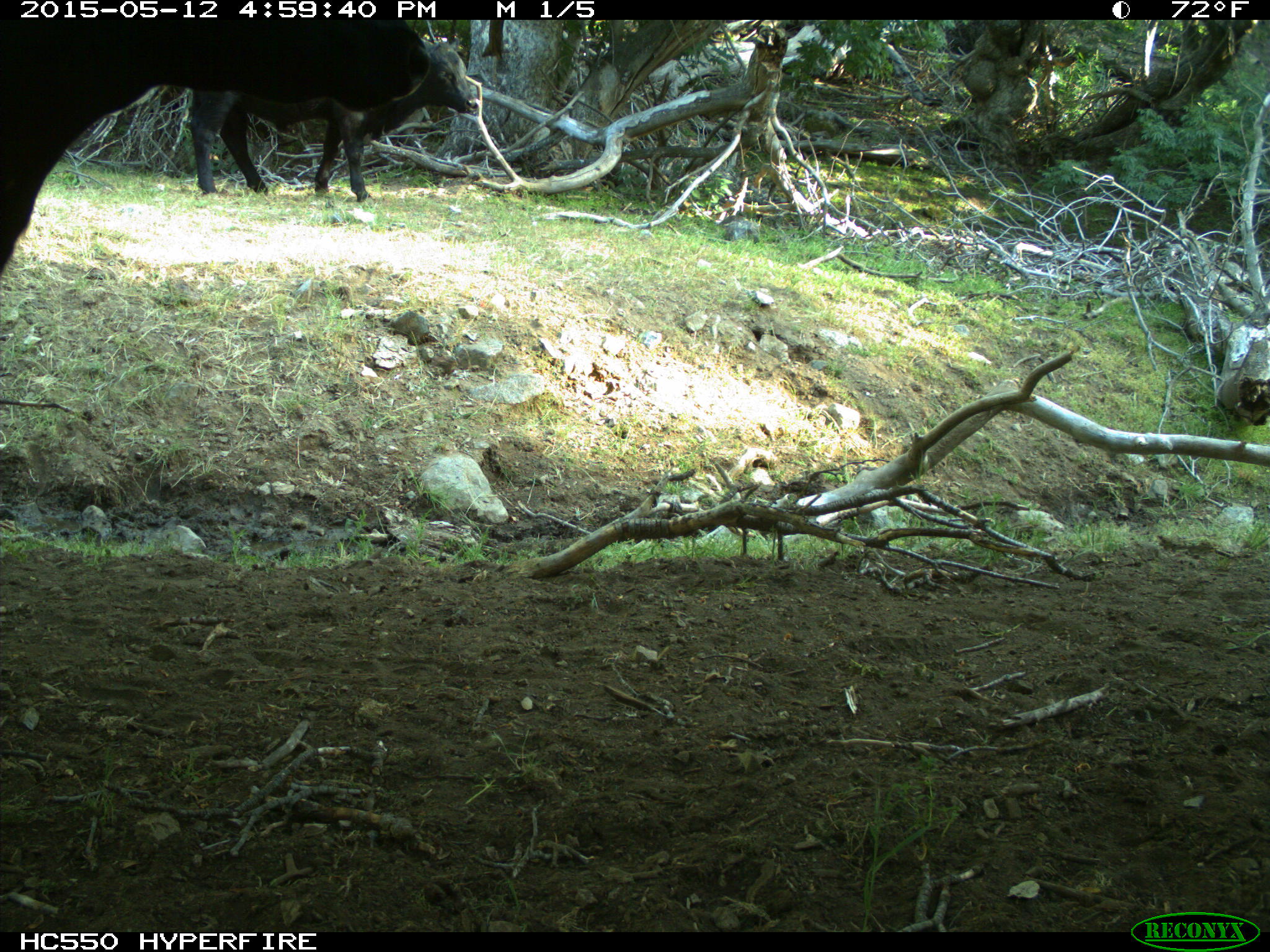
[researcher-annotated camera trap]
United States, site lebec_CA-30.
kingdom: Animalia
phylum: Chordata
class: Mammalia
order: Artiodactyla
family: Bovidae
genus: Bos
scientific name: Bos taurus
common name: domestic cow